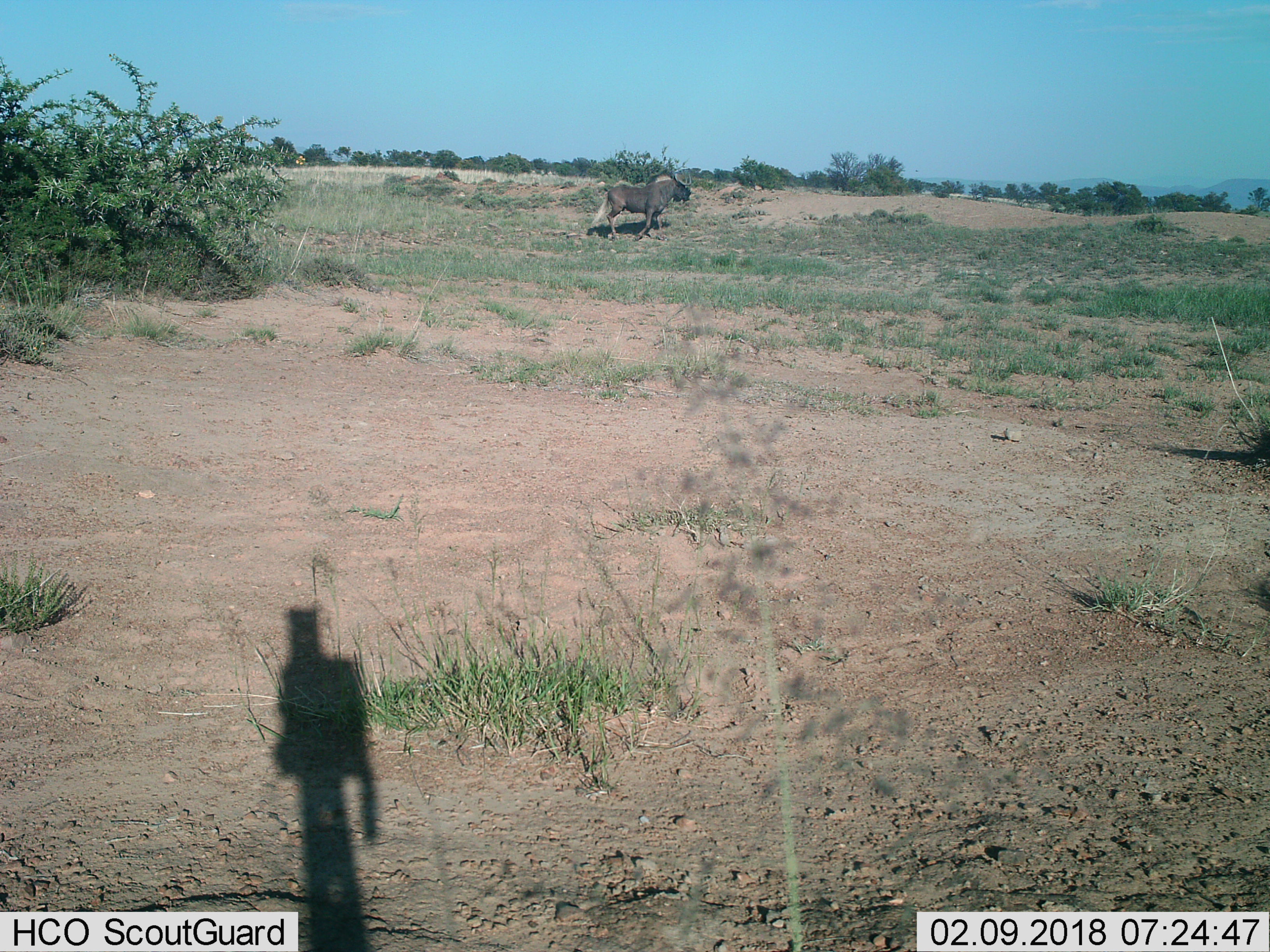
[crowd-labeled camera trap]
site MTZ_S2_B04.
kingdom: Animalia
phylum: Chordata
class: Mammalia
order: Artiodactyla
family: Bovidae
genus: Connochaetes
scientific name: Connochaetes gnou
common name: black wildebeest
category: wildebeestblack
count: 1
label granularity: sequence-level